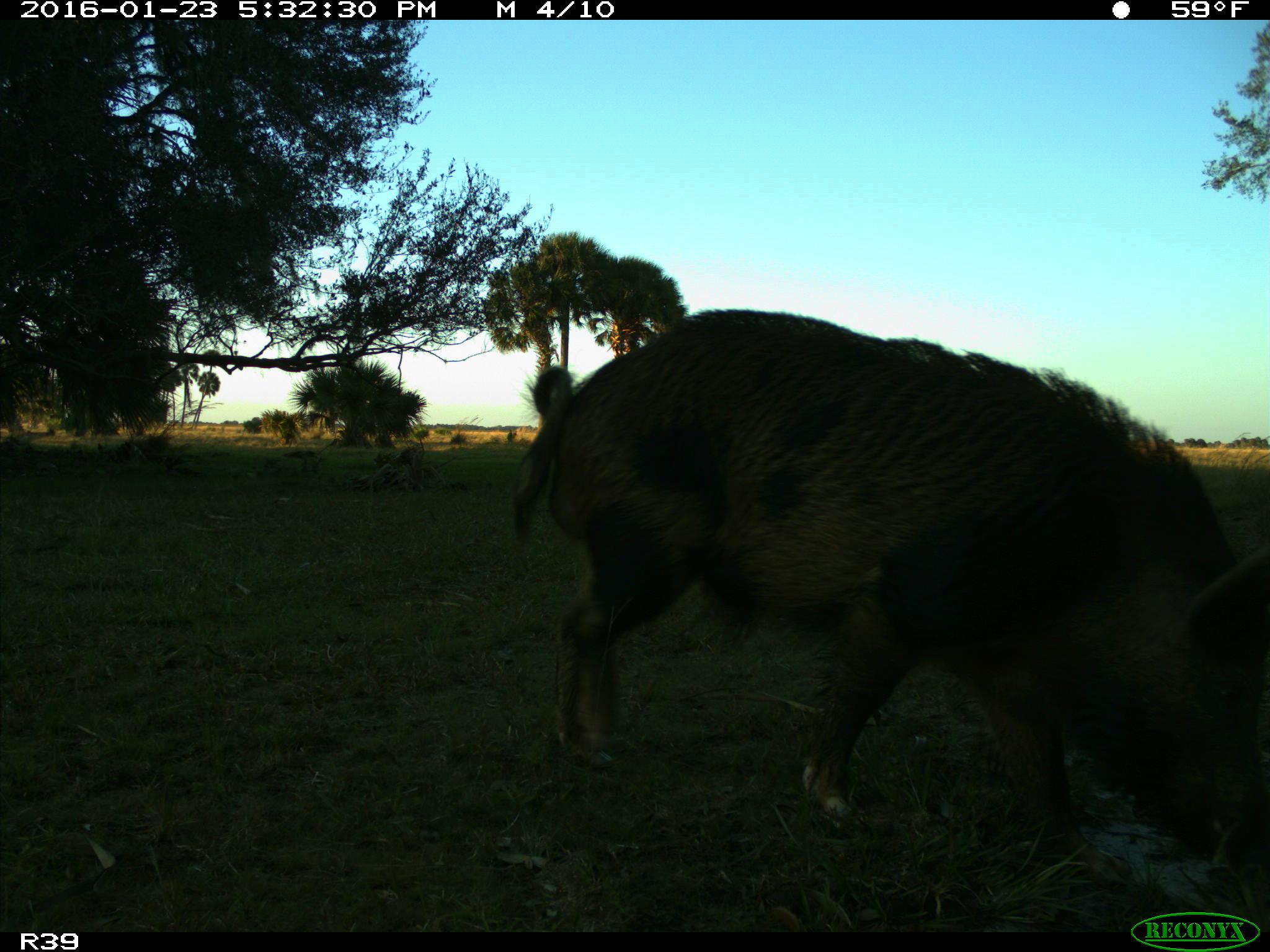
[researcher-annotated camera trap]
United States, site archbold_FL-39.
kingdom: Animalia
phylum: Chordata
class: Mammalia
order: Artiodactyla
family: Suidae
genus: Sus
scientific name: Sus scrofa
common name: wild boar